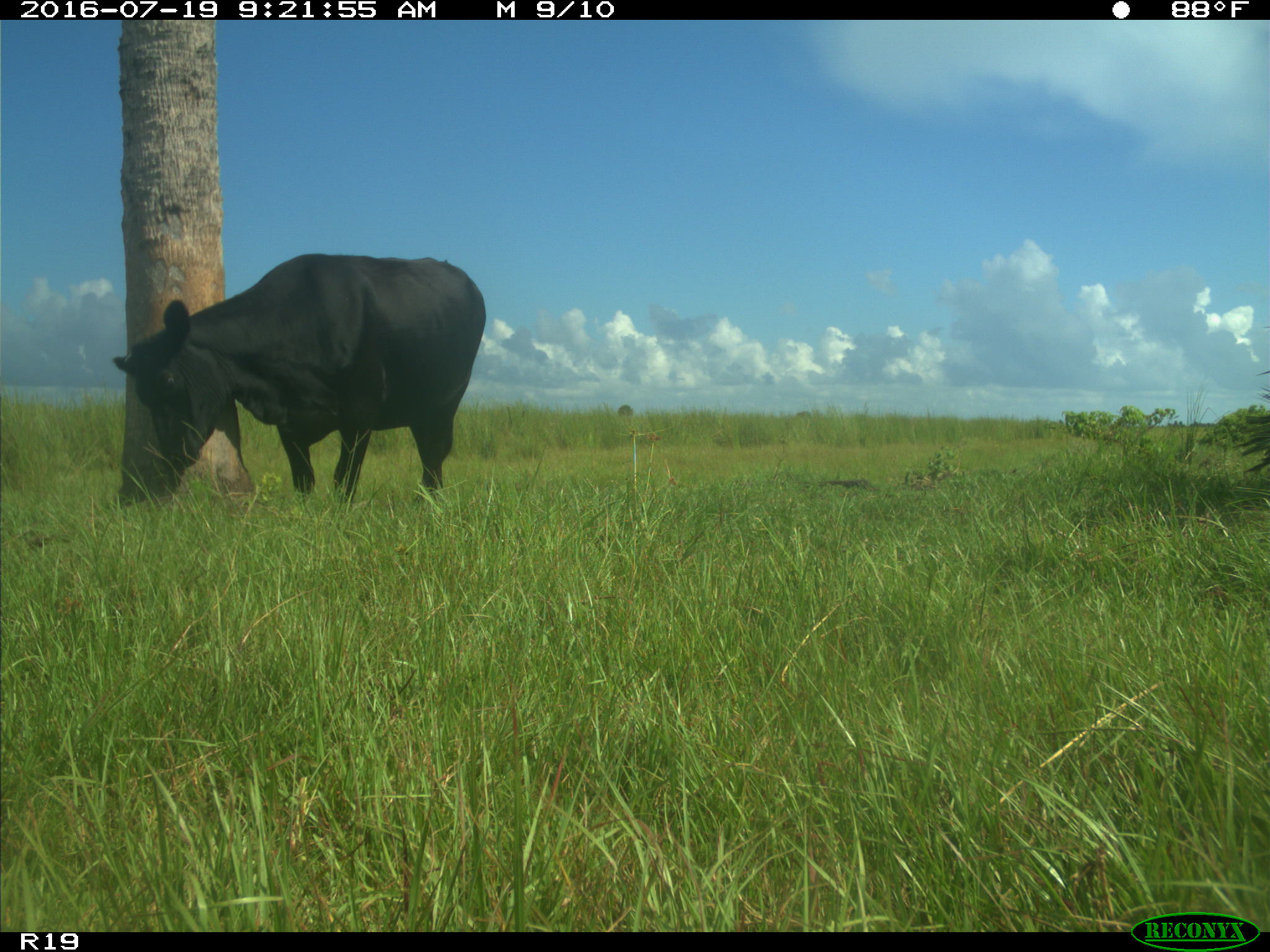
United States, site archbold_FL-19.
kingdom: Animalia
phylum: Chordata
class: Mammalia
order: Artiodactyla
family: Bovidae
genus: Bos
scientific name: Bos taurus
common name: domestic cow